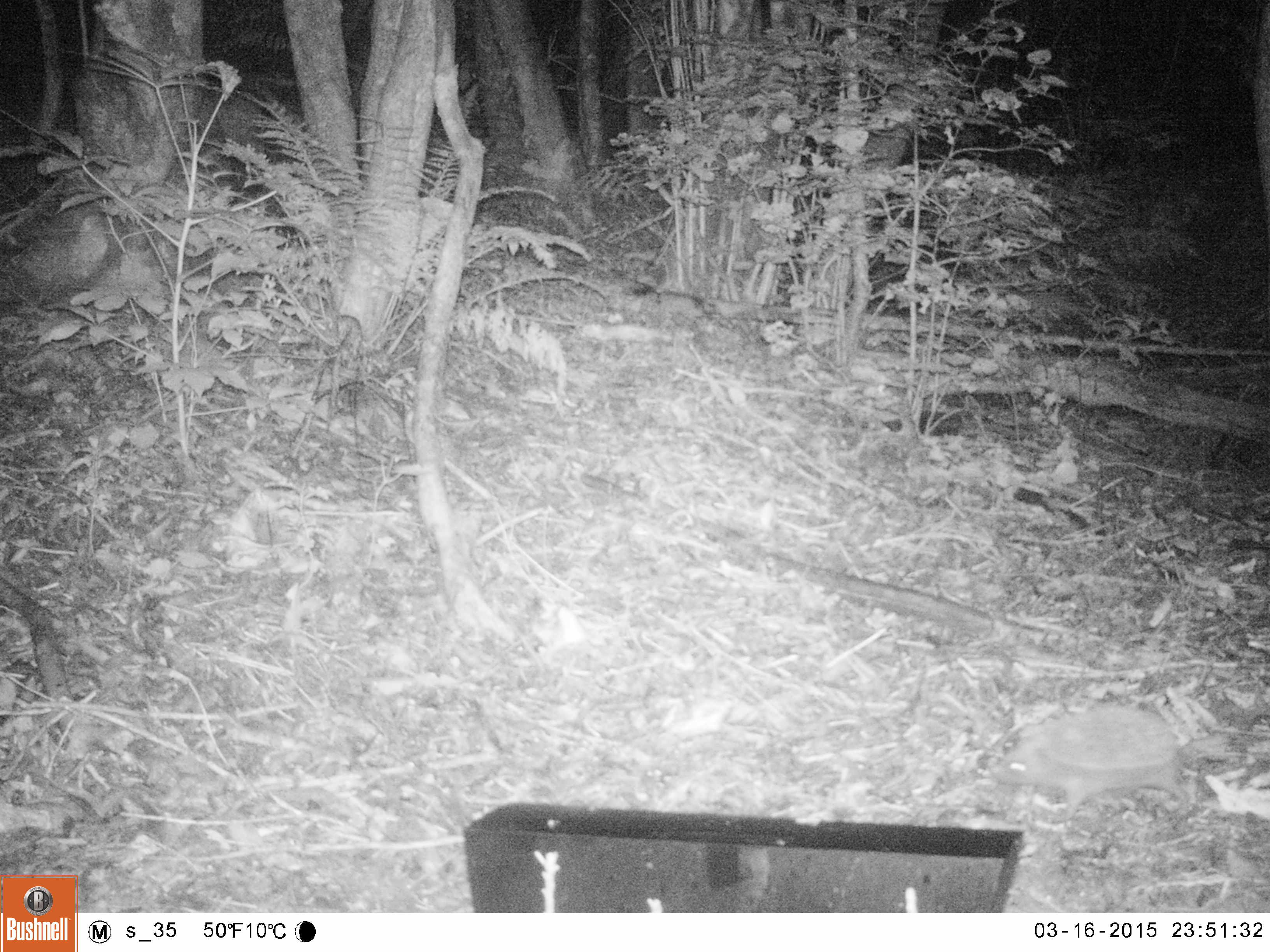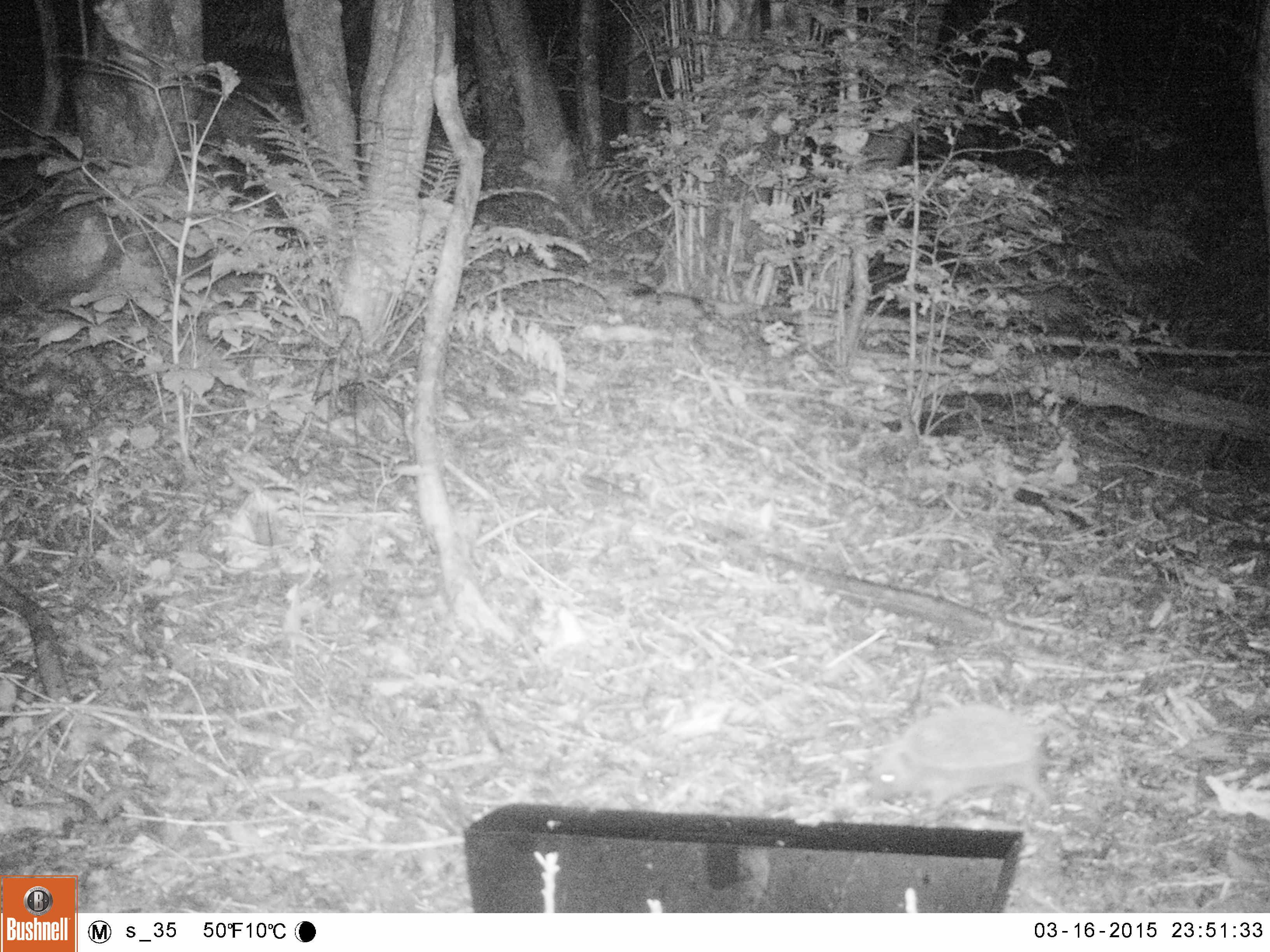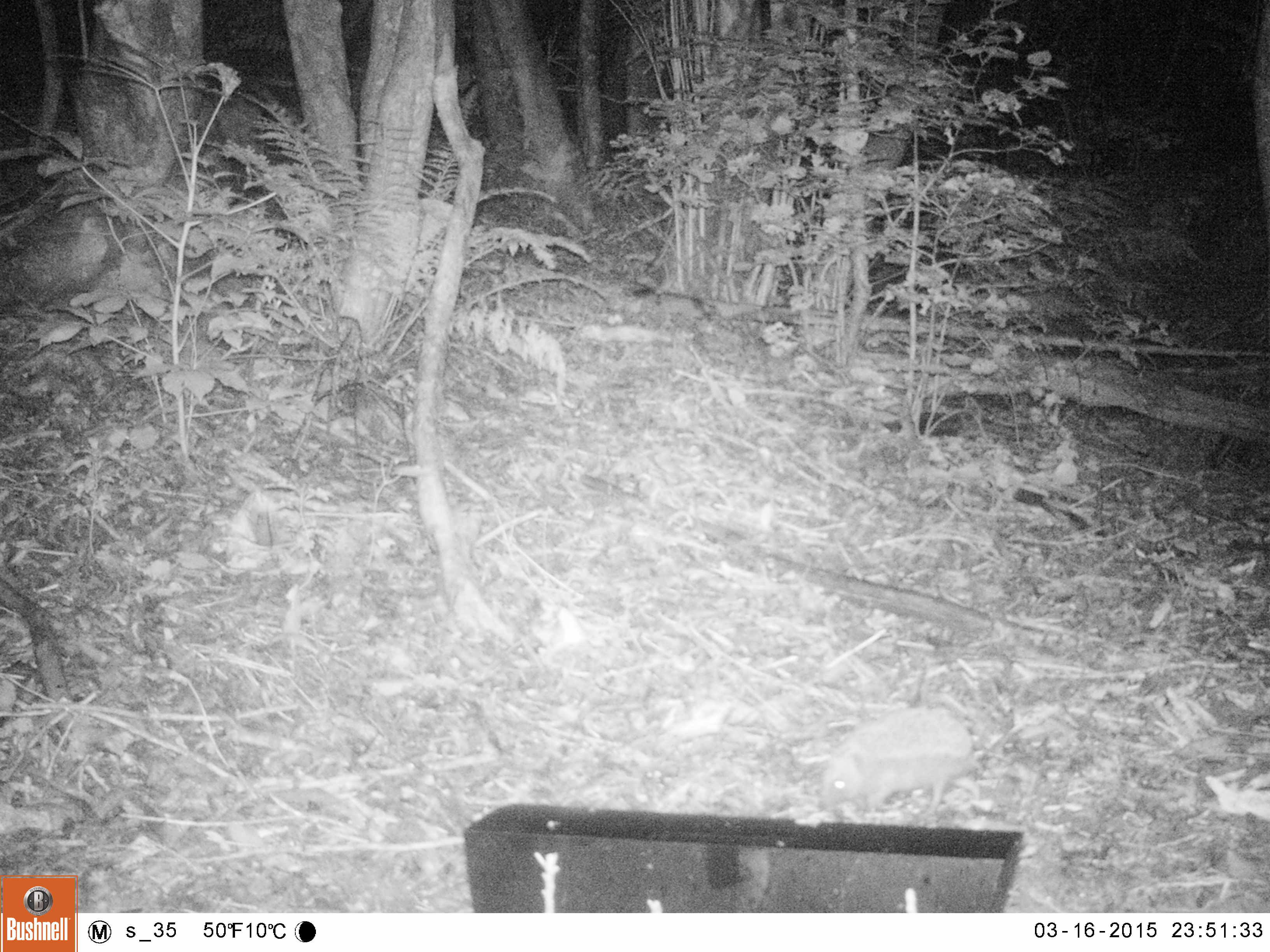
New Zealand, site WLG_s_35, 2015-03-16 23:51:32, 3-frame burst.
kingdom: Animalia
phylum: Chordata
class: Mammalia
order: Eulipotyphla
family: Erinaceidae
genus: Erinaceus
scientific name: Erinaceus europaeus europaeus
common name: european hedgehog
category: hedgehog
Hedgehog (european hedgehog) (Erinaceus europaeus europaeus).